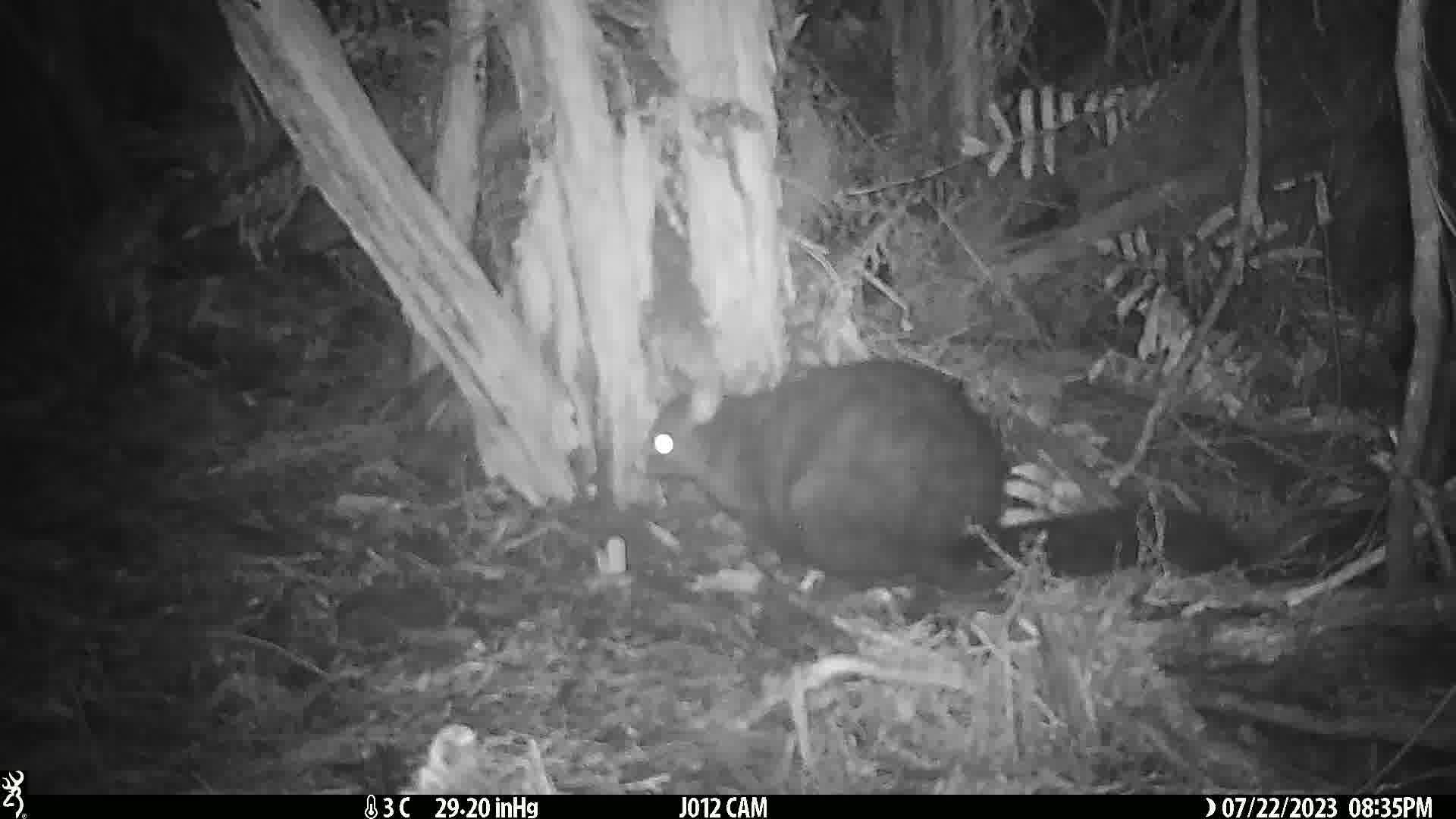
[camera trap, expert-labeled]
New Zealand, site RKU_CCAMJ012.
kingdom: Animalia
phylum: Chordata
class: Mammalia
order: Diprotodontia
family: Phalangeridae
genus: Trichosurus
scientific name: Trichosurus vulpecula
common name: common brushtail possum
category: possum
Possum (common brushtail possum) (Trichosurus vulpecula).